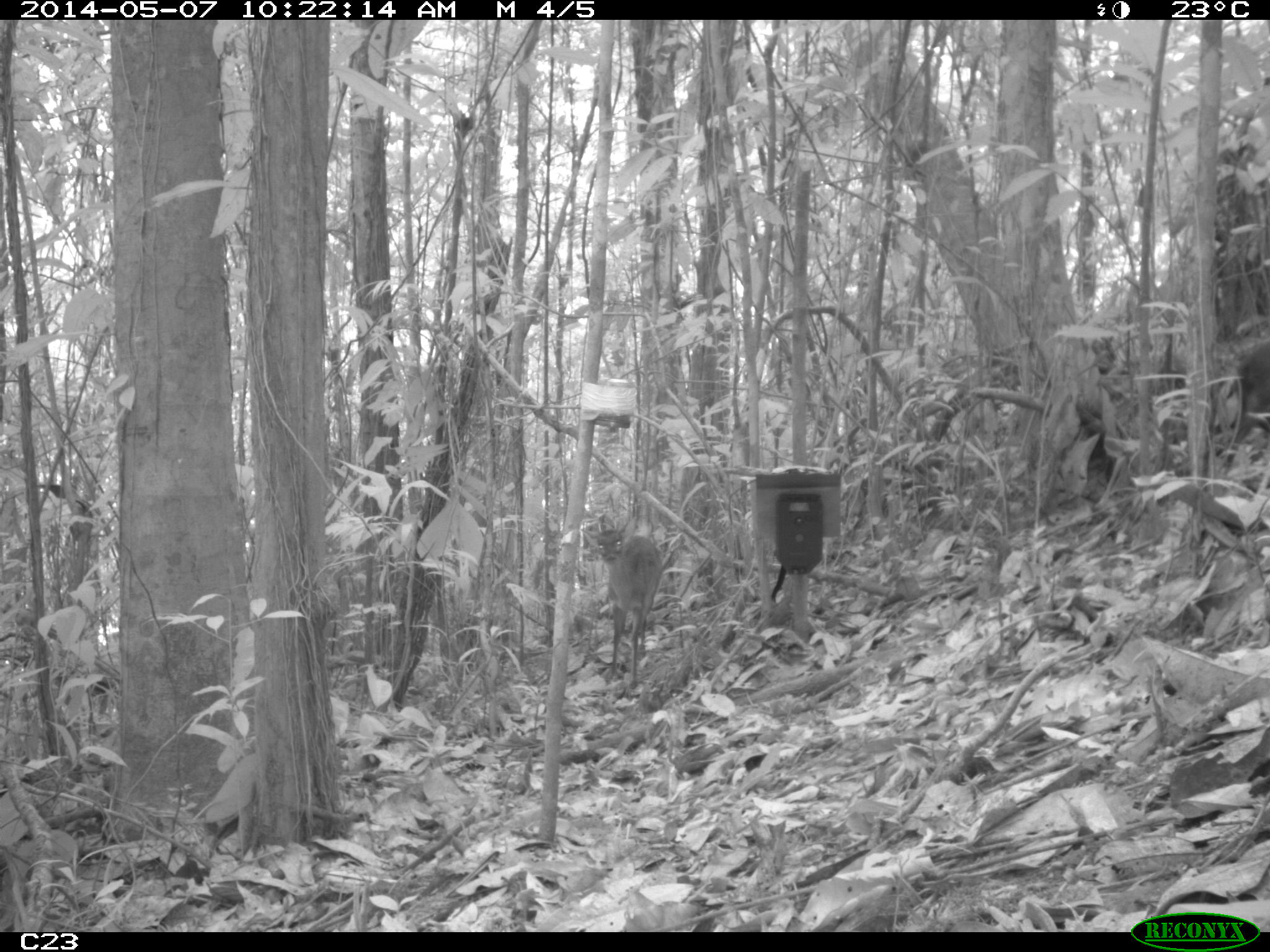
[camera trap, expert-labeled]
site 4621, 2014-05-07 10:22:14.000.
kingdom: Animalia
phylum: Chordata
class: Mammalia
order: Artiodactyla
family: Cervidae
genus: Mazama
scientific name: Mazama gouazoubira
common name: gray brocket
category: mazama gouazaoubira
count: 2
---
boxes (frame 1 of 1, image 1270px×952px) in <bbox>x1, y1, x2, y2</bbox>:
mazama gouazaoubira: <bbox>580, 515, 664, 688</bbox>